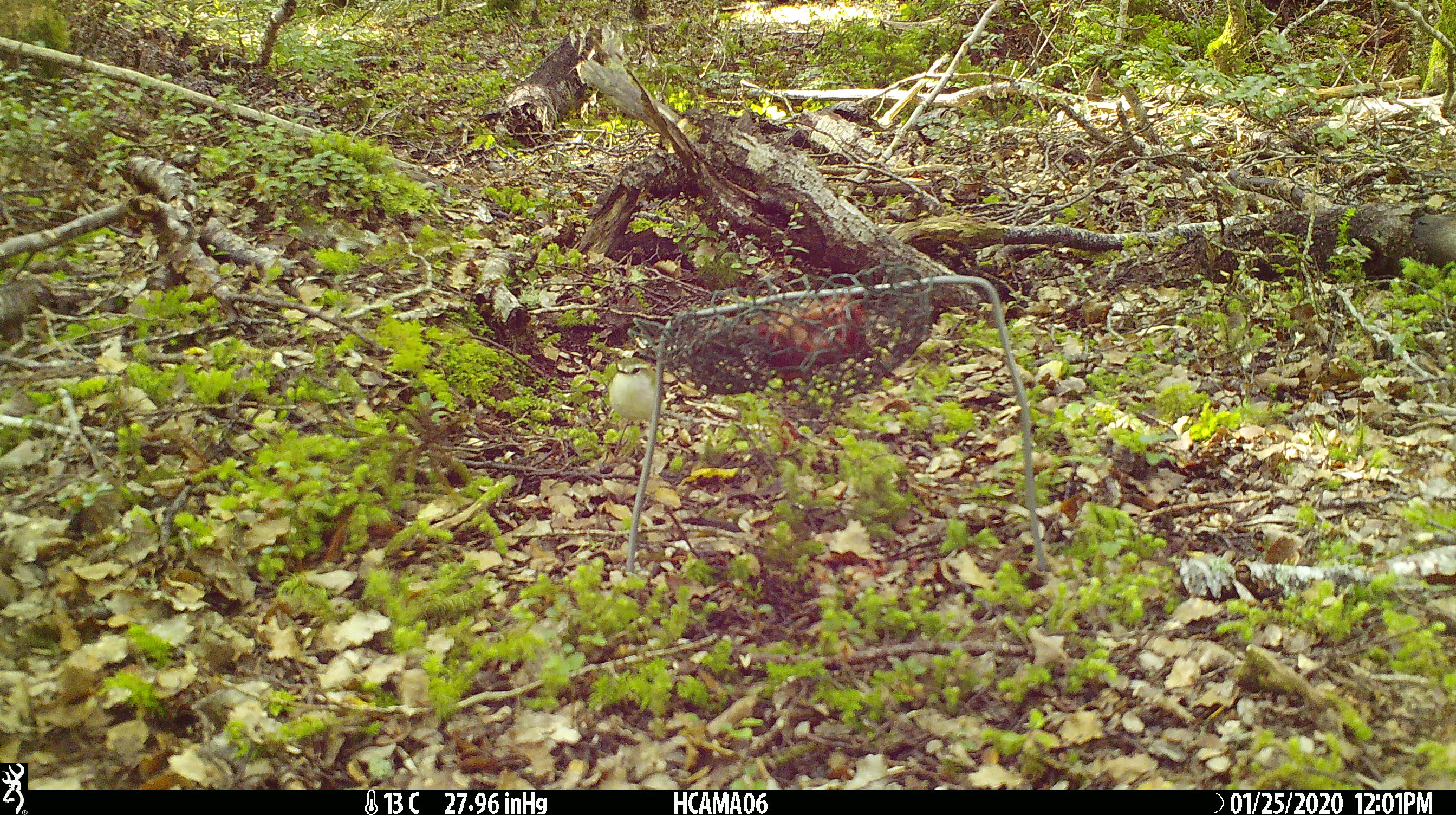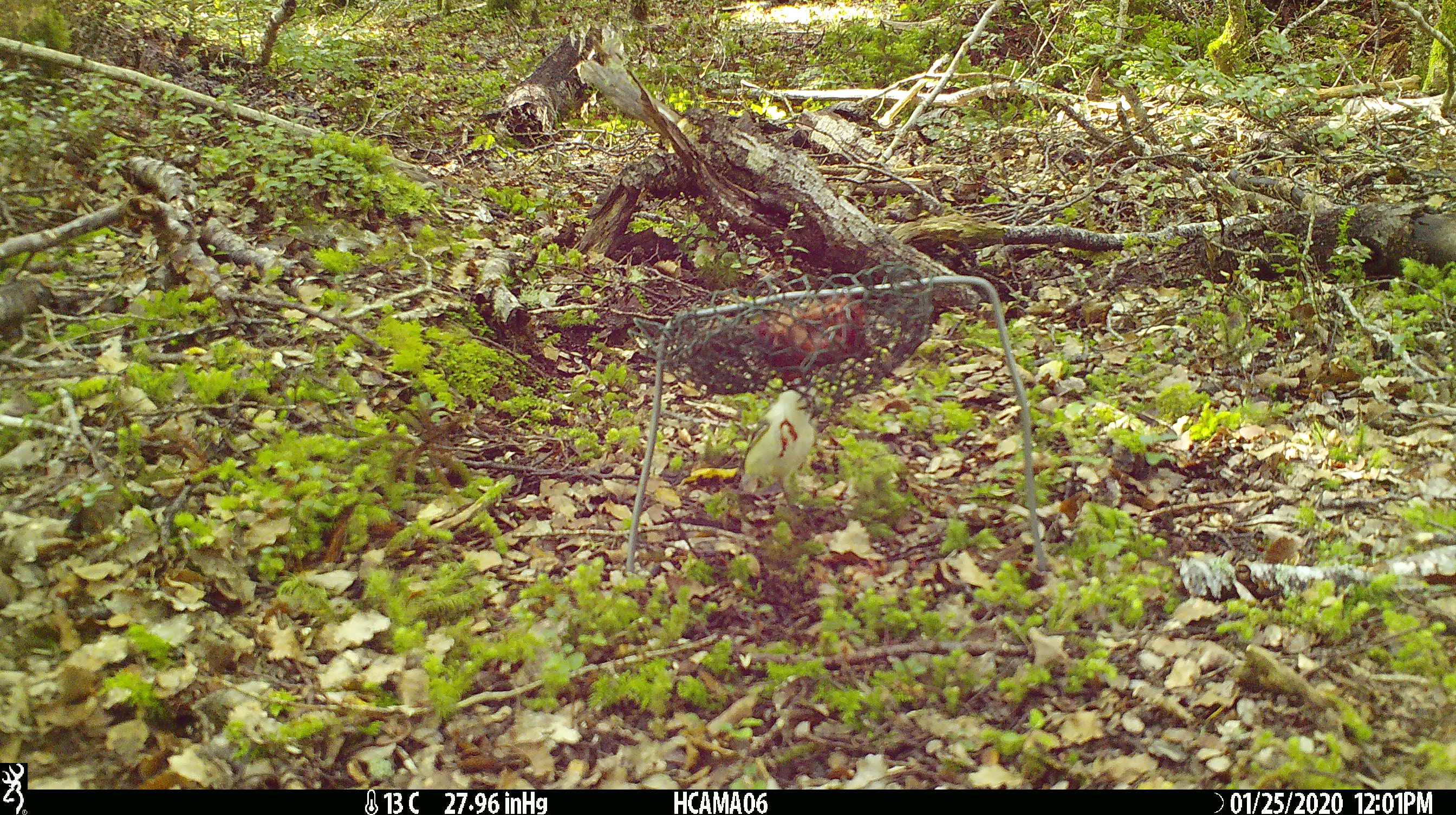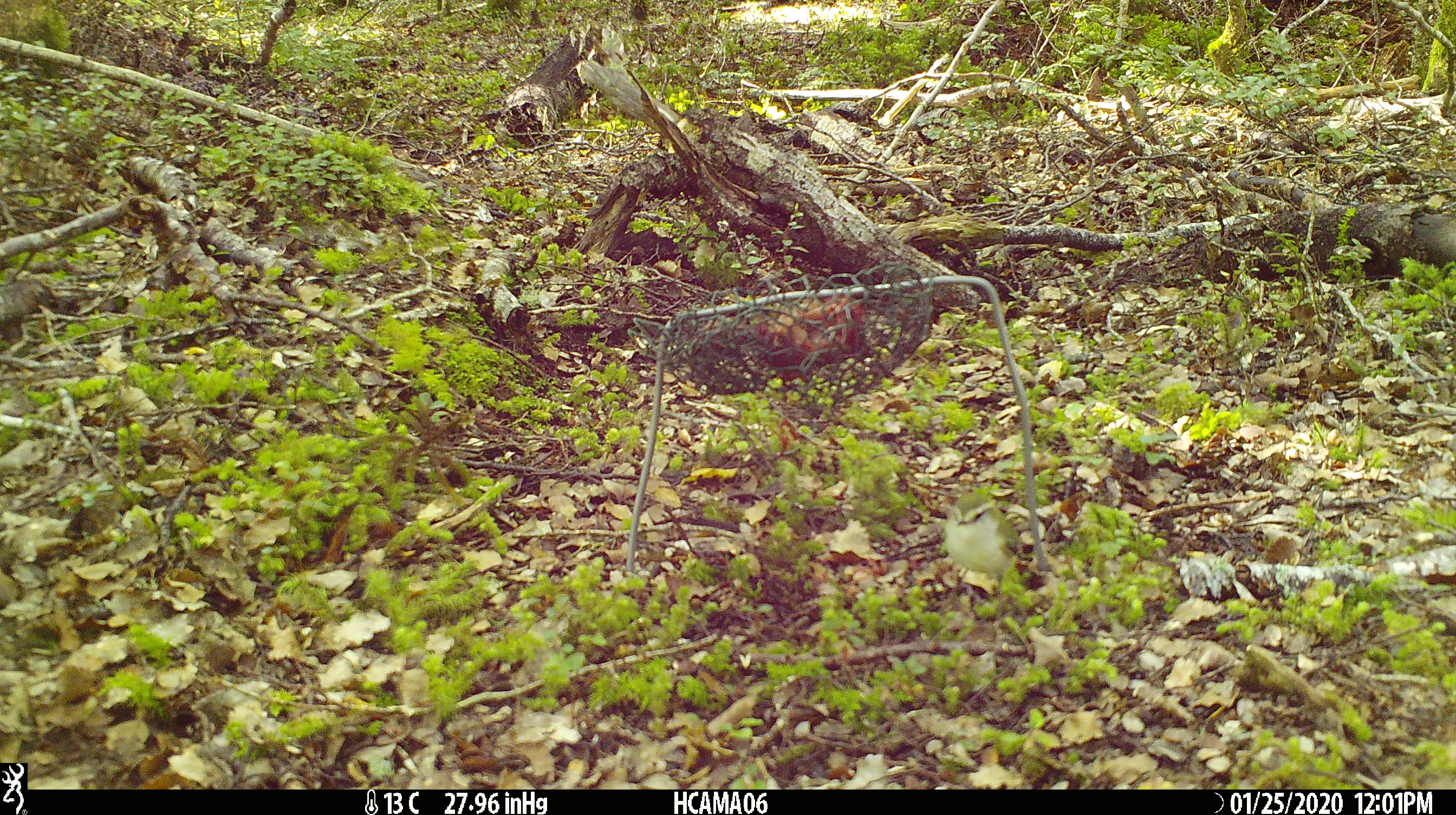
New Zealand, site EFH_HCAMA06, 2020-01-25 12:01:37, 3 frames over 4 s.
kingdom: Animalia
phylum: Chordata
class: Aves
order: Passeriformes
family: Acanthisittidae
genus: Acanthisitta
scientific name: Acanthisitta chloris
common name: rifleman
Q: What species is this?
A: Rifleman (Acanthisitta chloris).